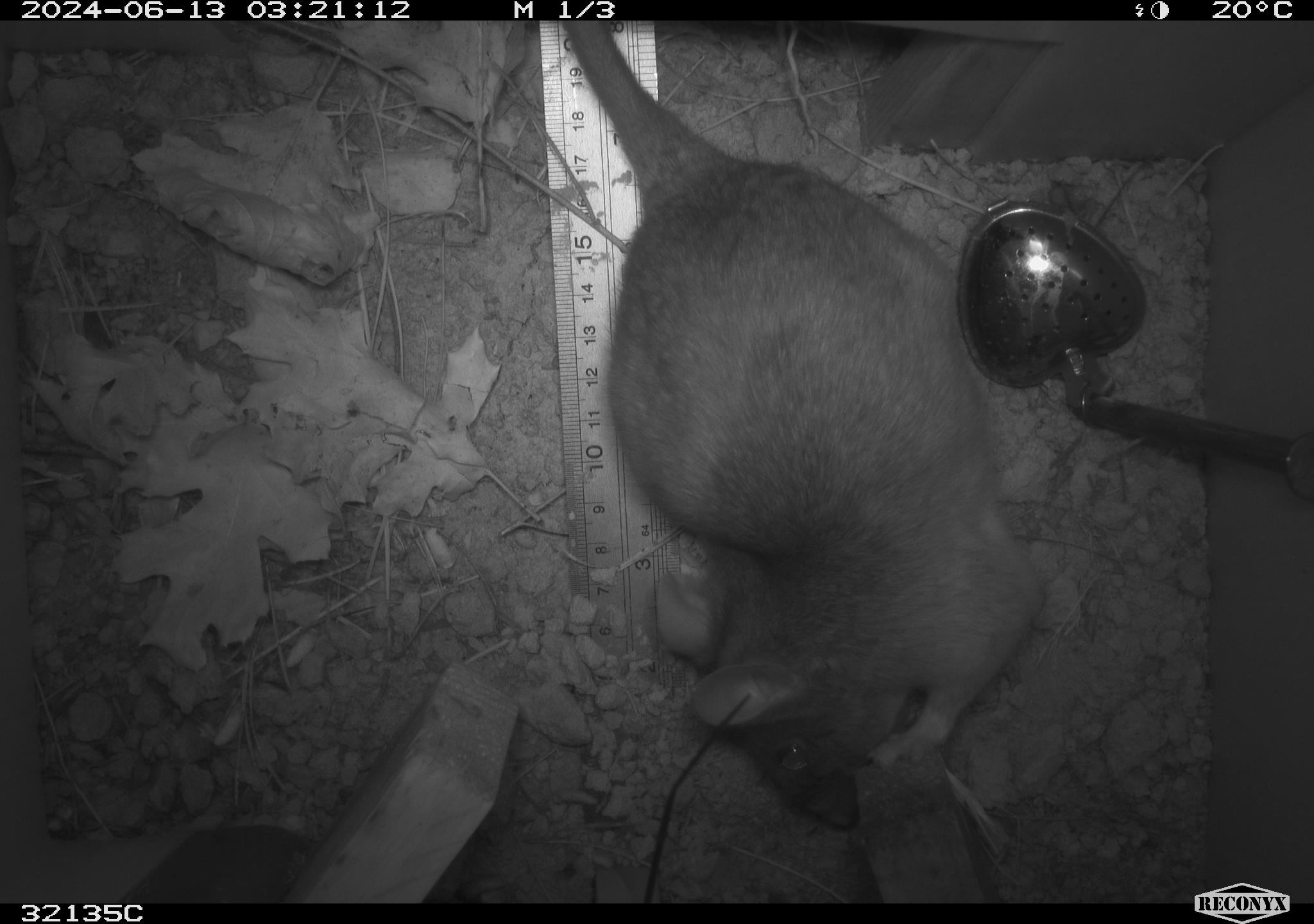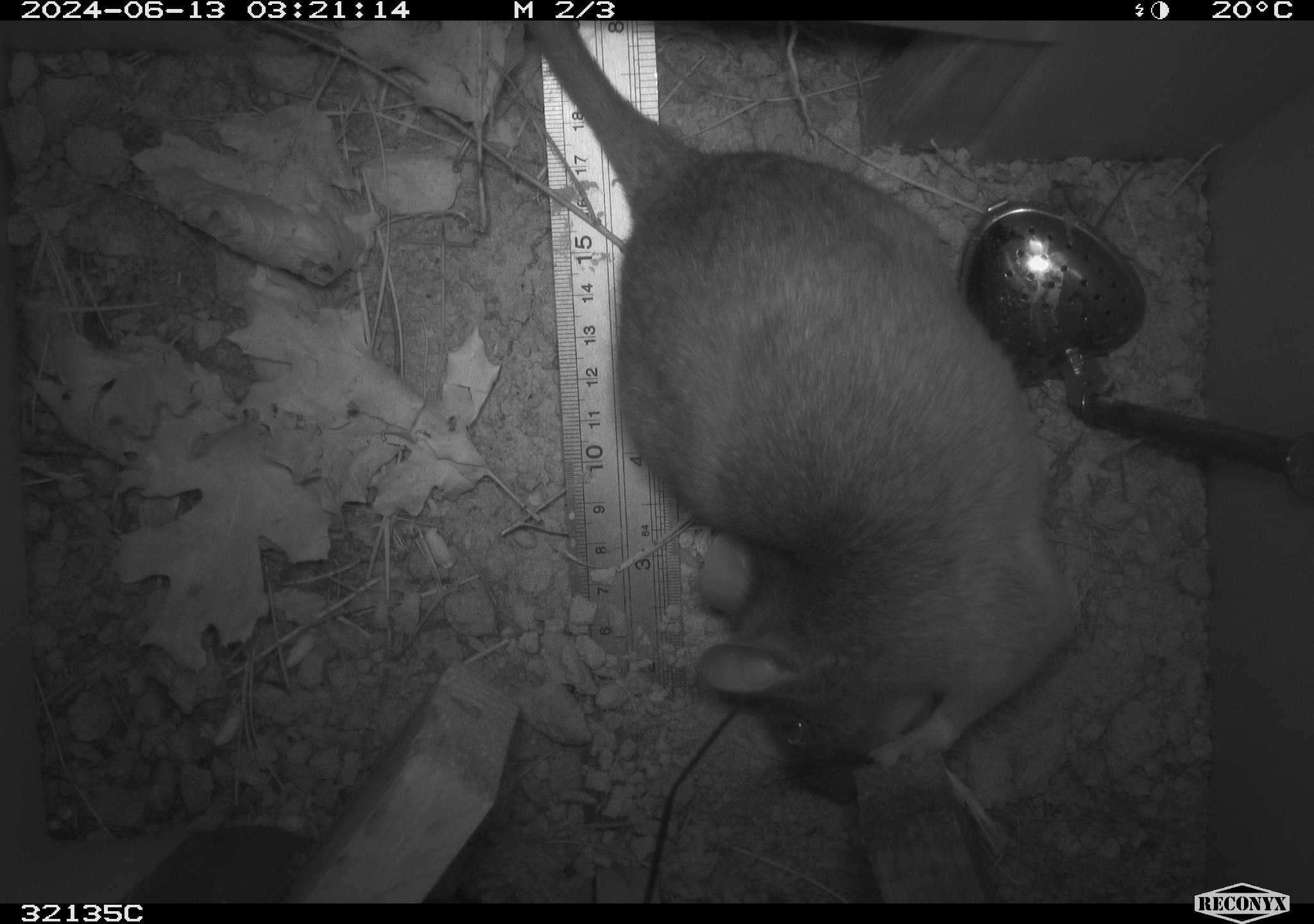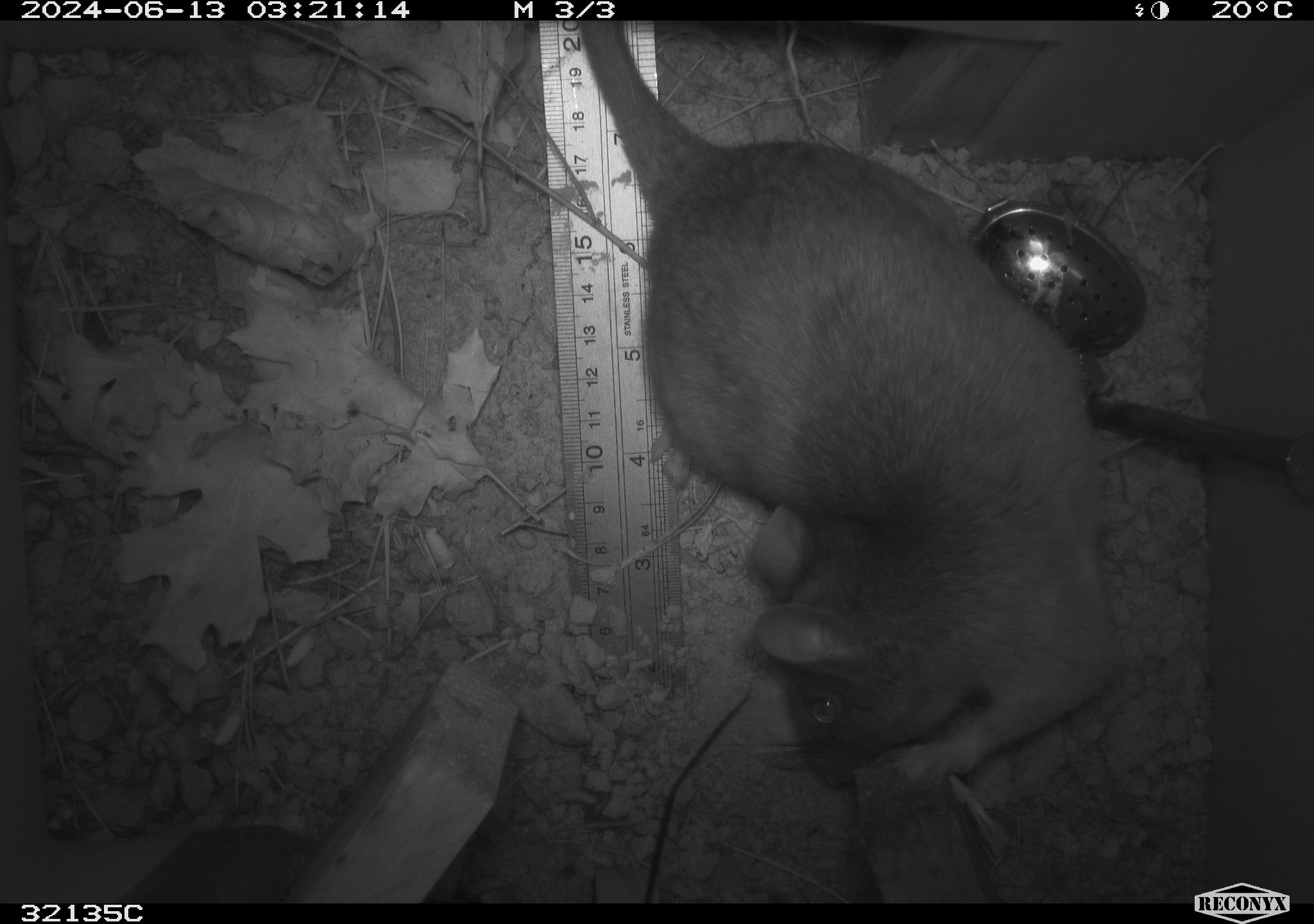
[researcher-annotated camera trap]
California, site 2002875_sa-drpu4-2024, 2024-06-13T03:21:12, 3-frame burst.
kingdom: Animalia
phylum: Chordata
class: Mammalia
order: Rodentia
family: Cricetidae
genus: Neotoma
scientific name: Neotoma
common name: pack rat or woodrat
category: neotoma species